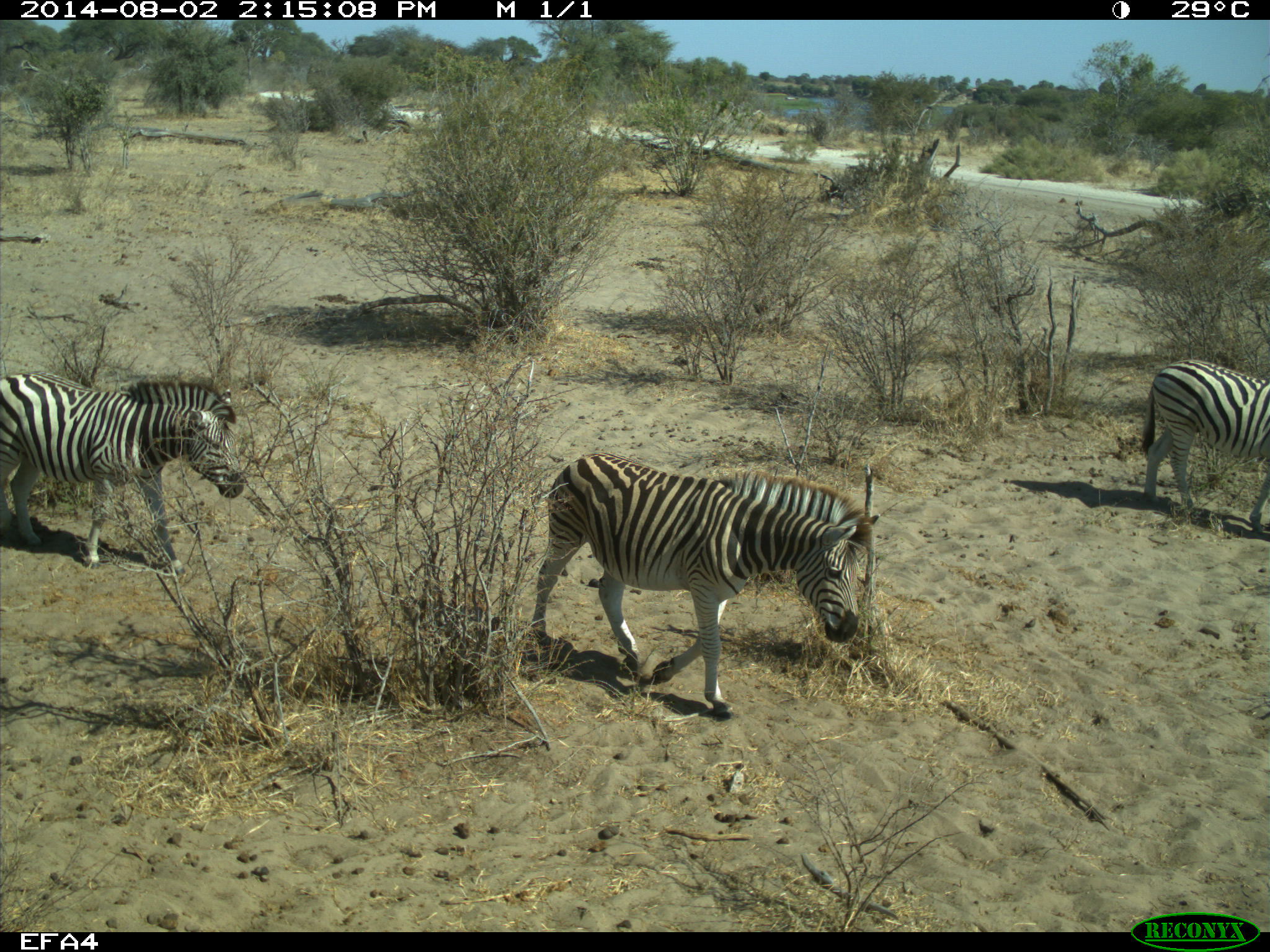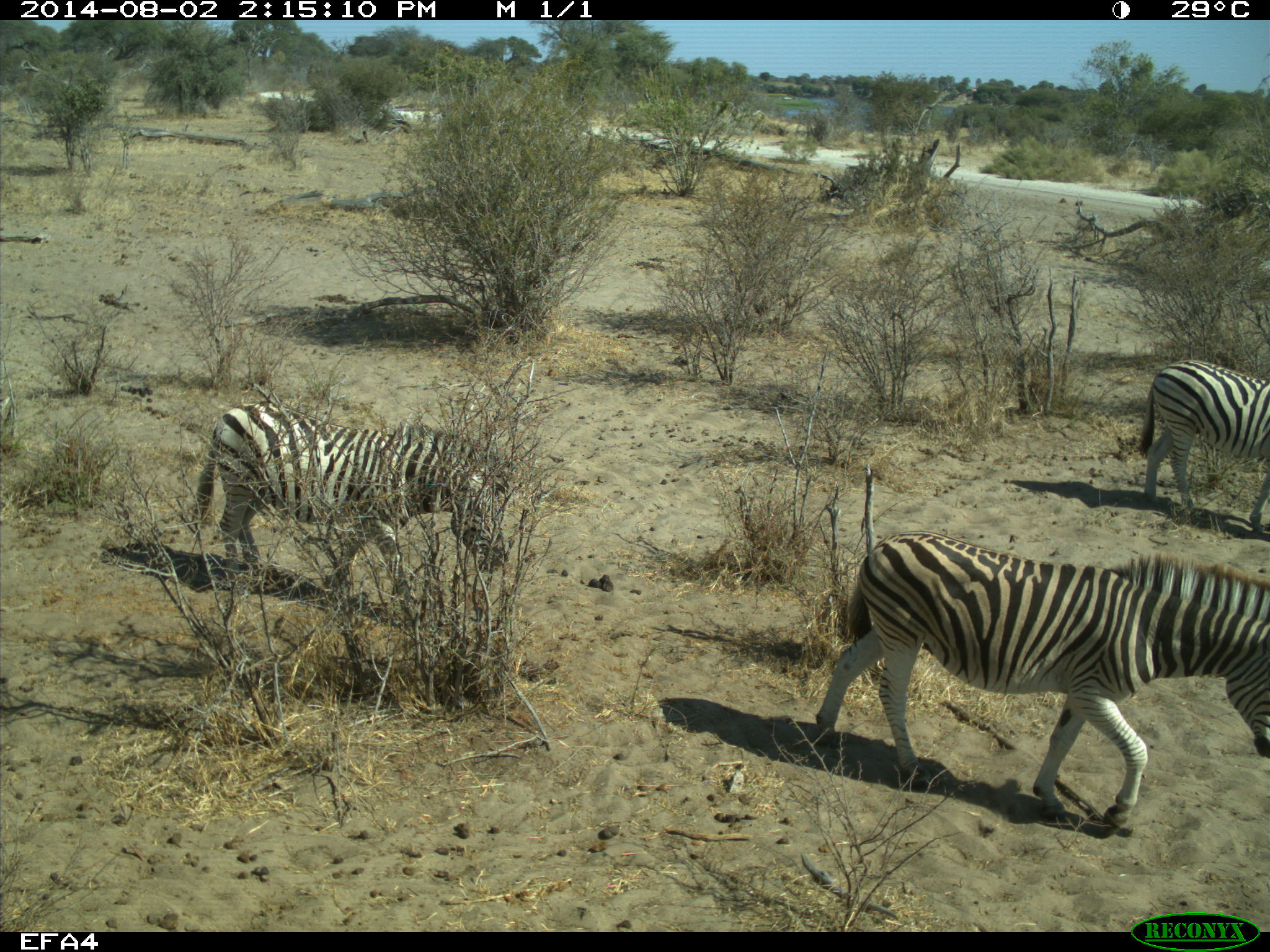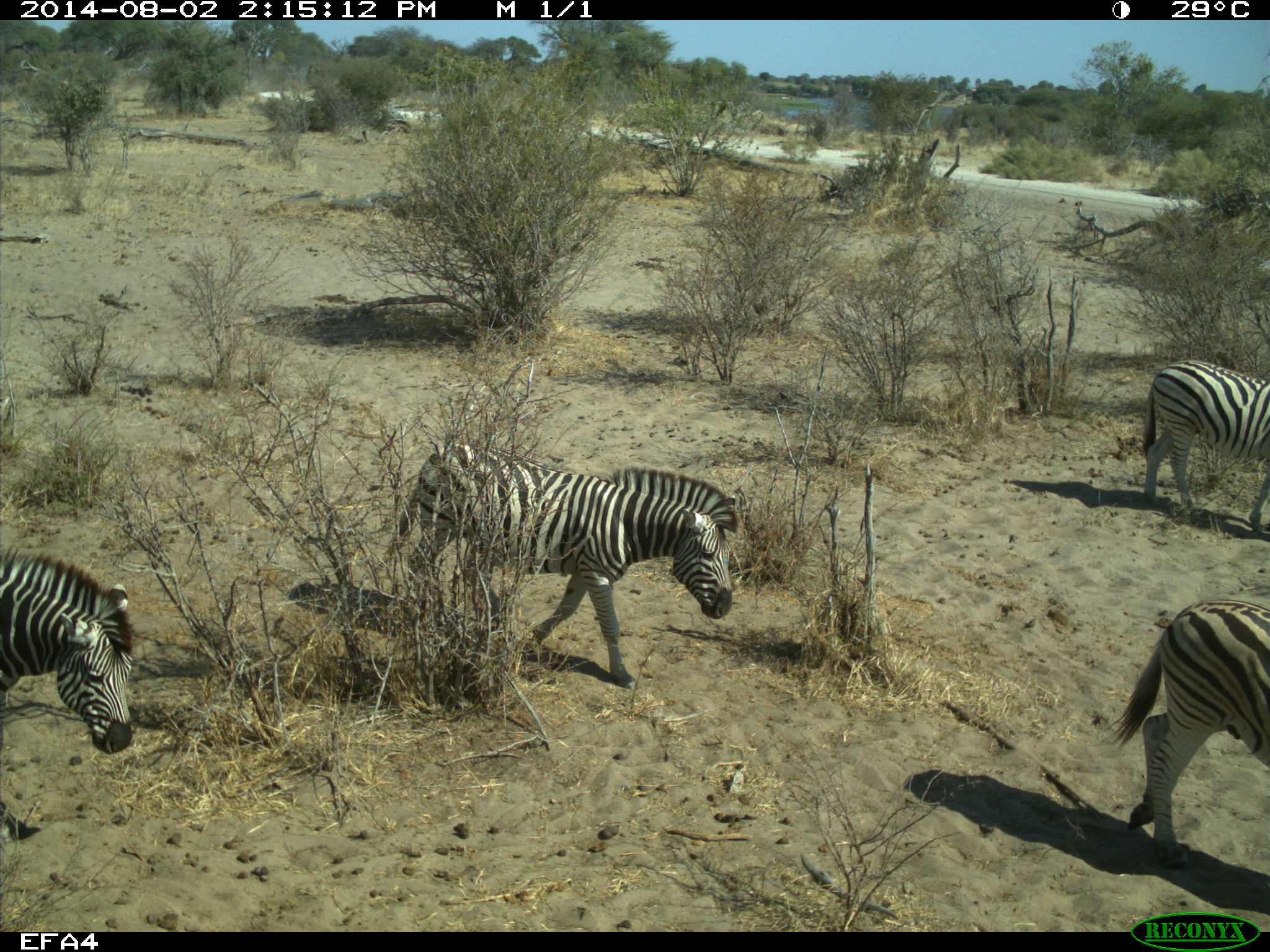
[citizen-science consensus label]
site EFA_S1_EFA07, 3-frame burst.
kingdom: Animalia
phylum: Chordata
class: Mammalia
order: Perissodactyla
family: Equidae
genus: Equus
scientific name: Equus quagga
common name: plains zebra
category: zebraplains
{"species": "zebraplains (plains zebra) (Equus quagga)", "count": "4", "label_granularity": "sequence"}